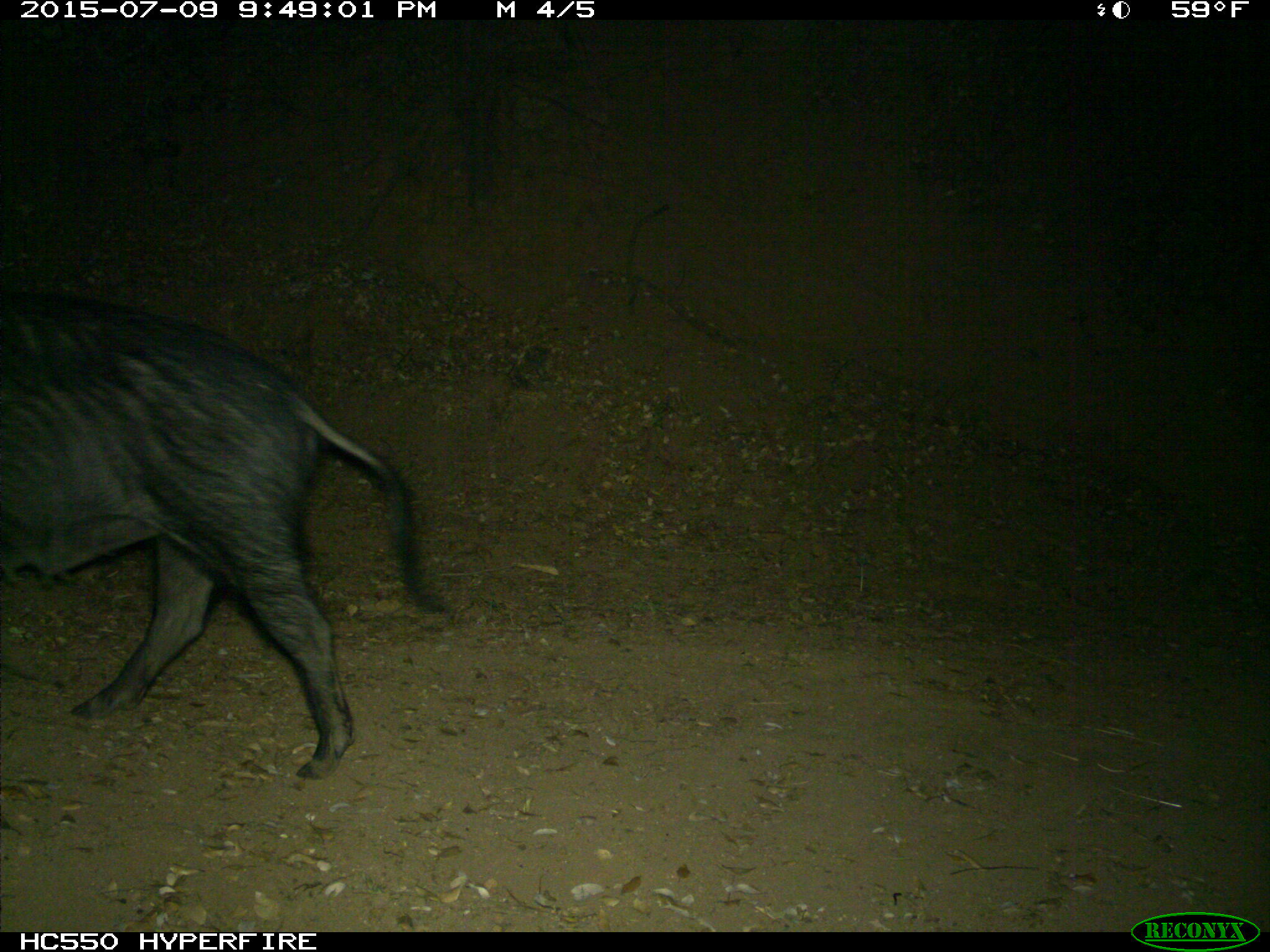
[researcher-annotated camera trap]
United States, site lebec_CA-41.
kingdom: Animalia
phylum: Chordata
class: Mammalia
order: Artiodactyla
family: Suidae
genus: Sus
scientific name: Sus scrofa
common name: wild boar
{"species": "Sus scrofa (wild boar)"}